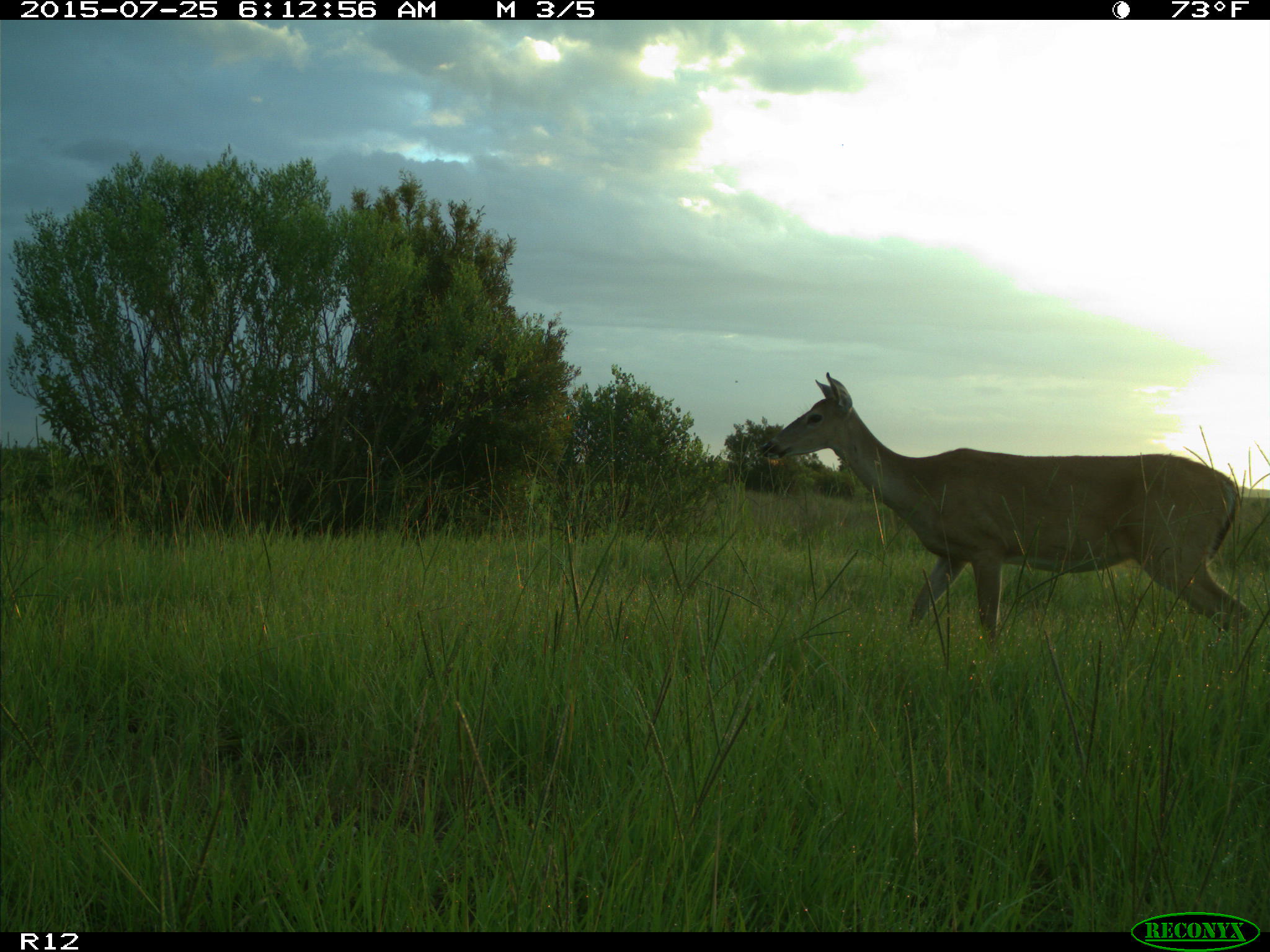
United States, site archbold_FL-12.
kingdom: Animalia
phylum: Chordata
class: Mammalia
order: Artiodactyla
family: Cervidae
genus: Odocoileus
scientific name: Odocoileus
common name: deer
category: unidentified deer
Unidentified deer (deer) (Odocoileus).